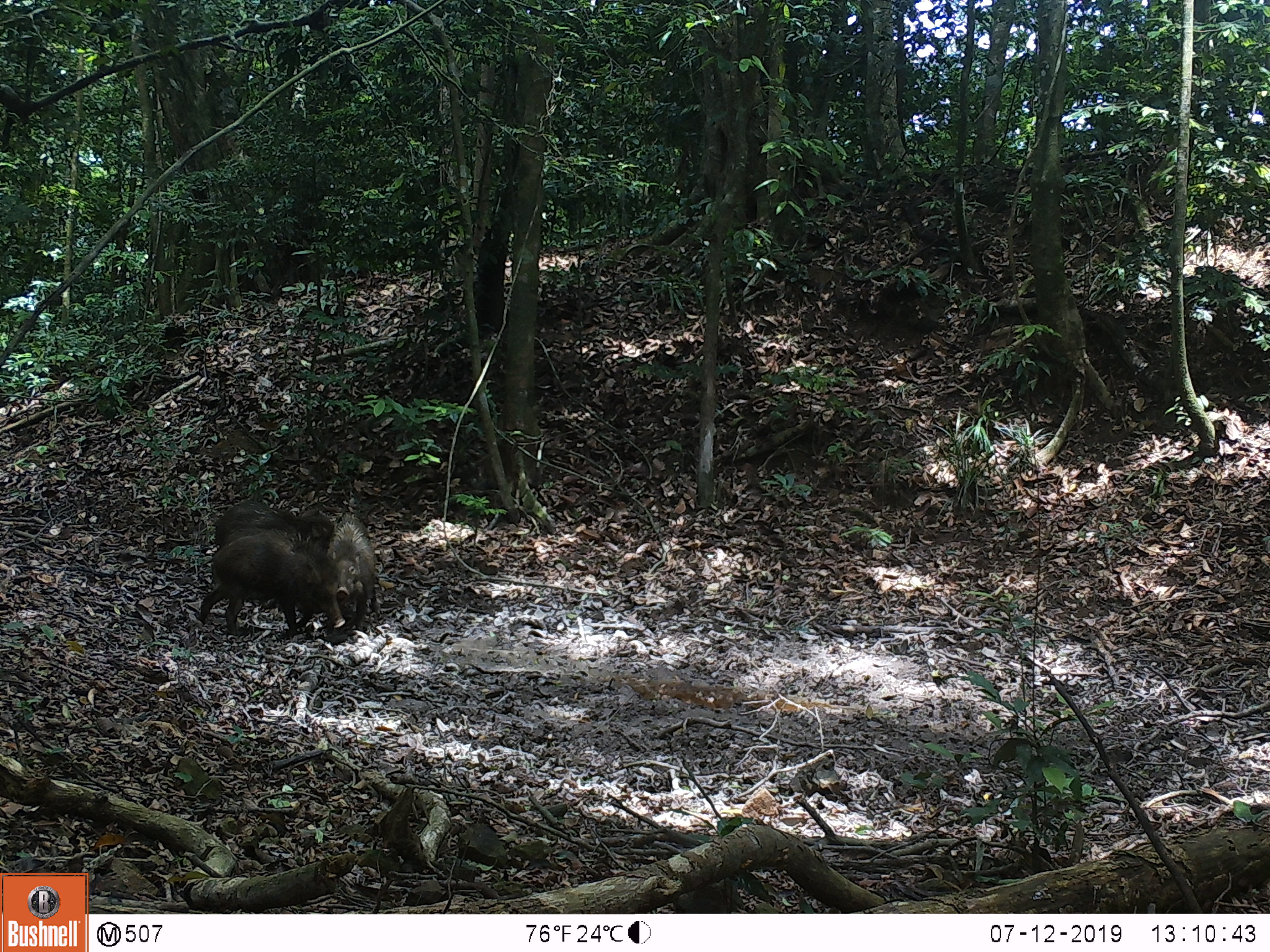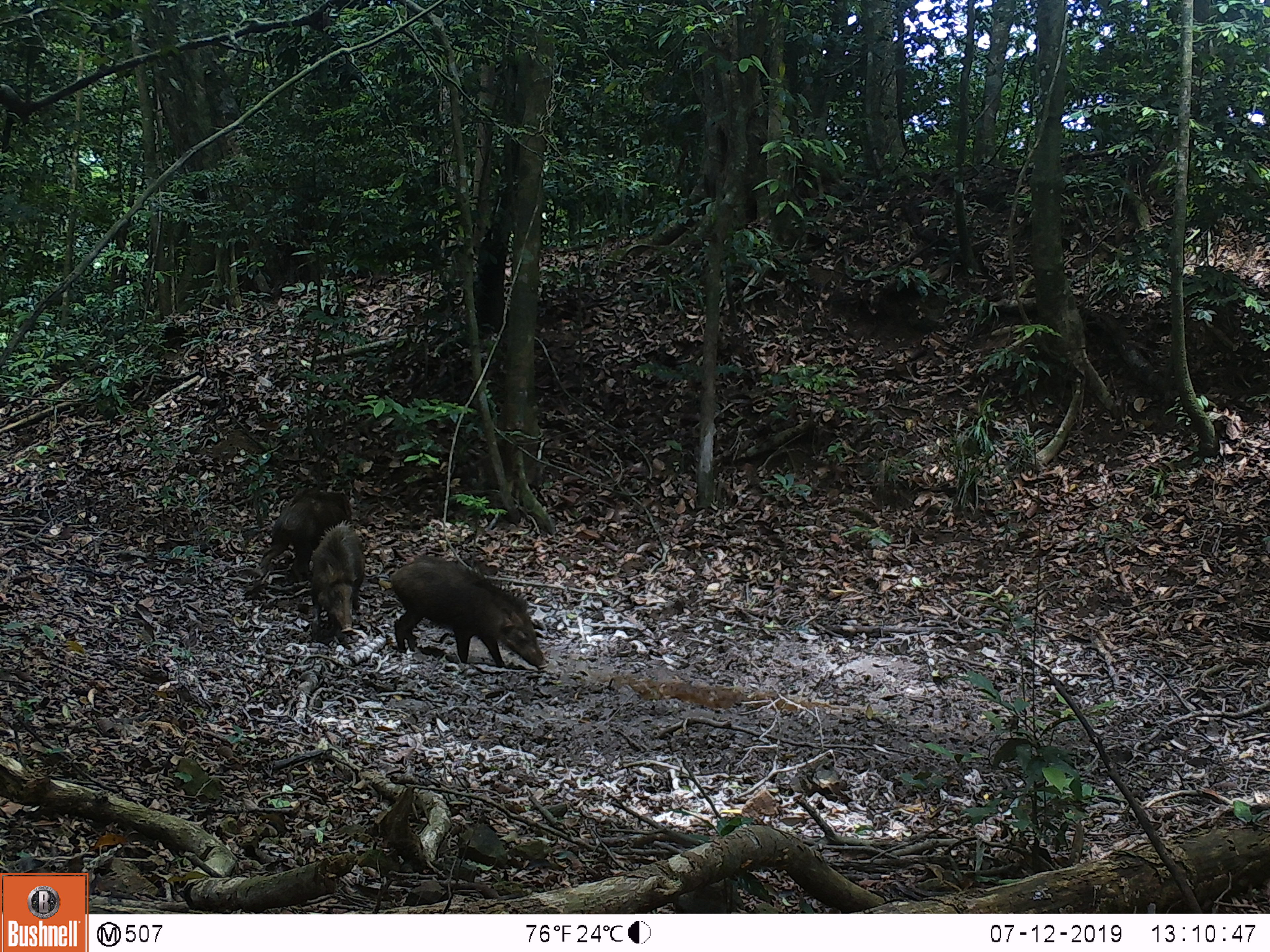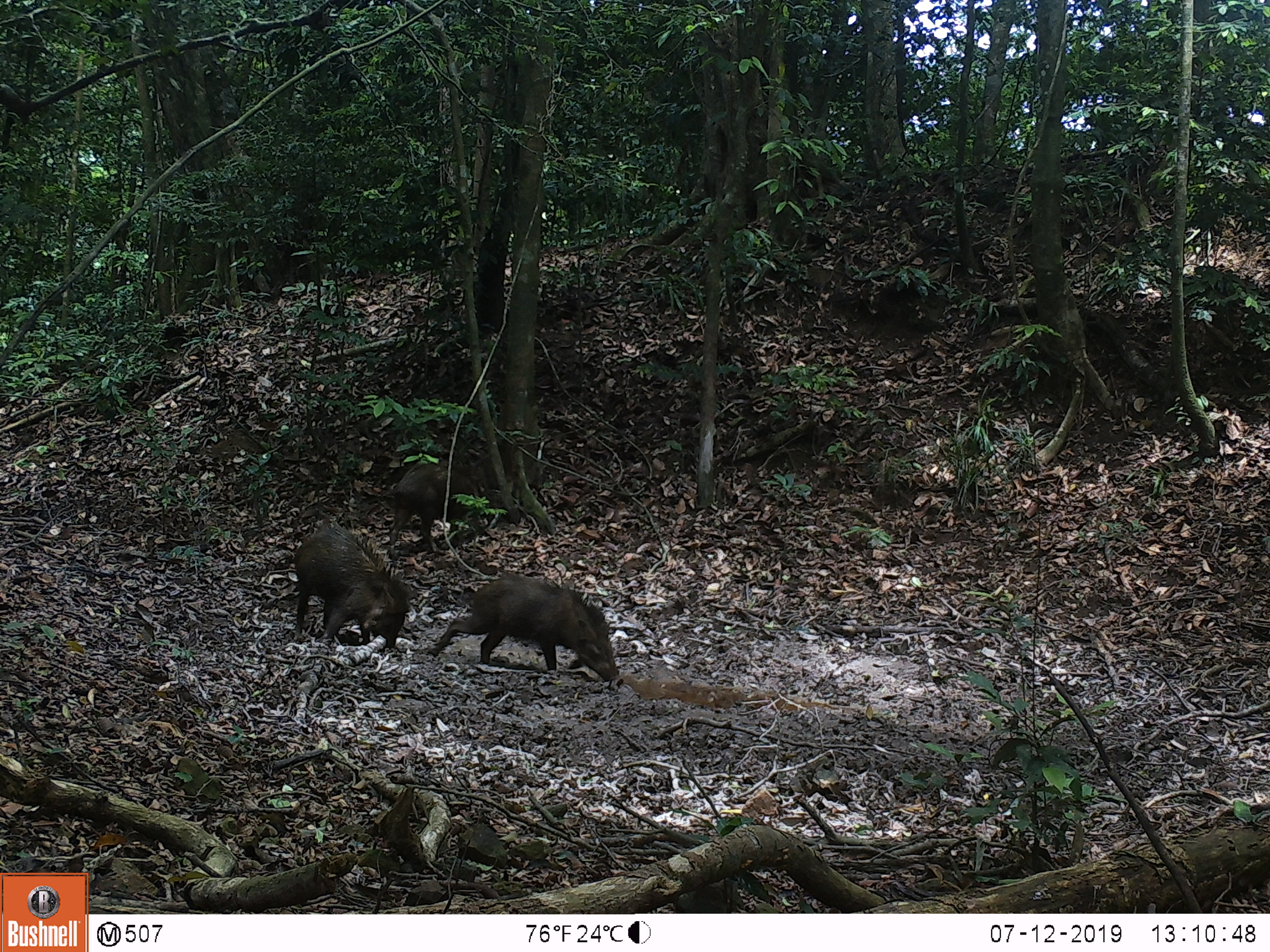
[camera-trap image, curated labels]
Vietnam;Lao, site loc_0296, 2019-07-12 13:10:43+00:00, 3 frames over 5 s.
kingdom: Animalia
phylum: Chordata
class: Mammalia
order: Artiodactyla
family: Suidae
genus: Sus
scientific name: Sus scrofa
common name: eurasian wild pig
Eurasian wild pig (Sus scrofa). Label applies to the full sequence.